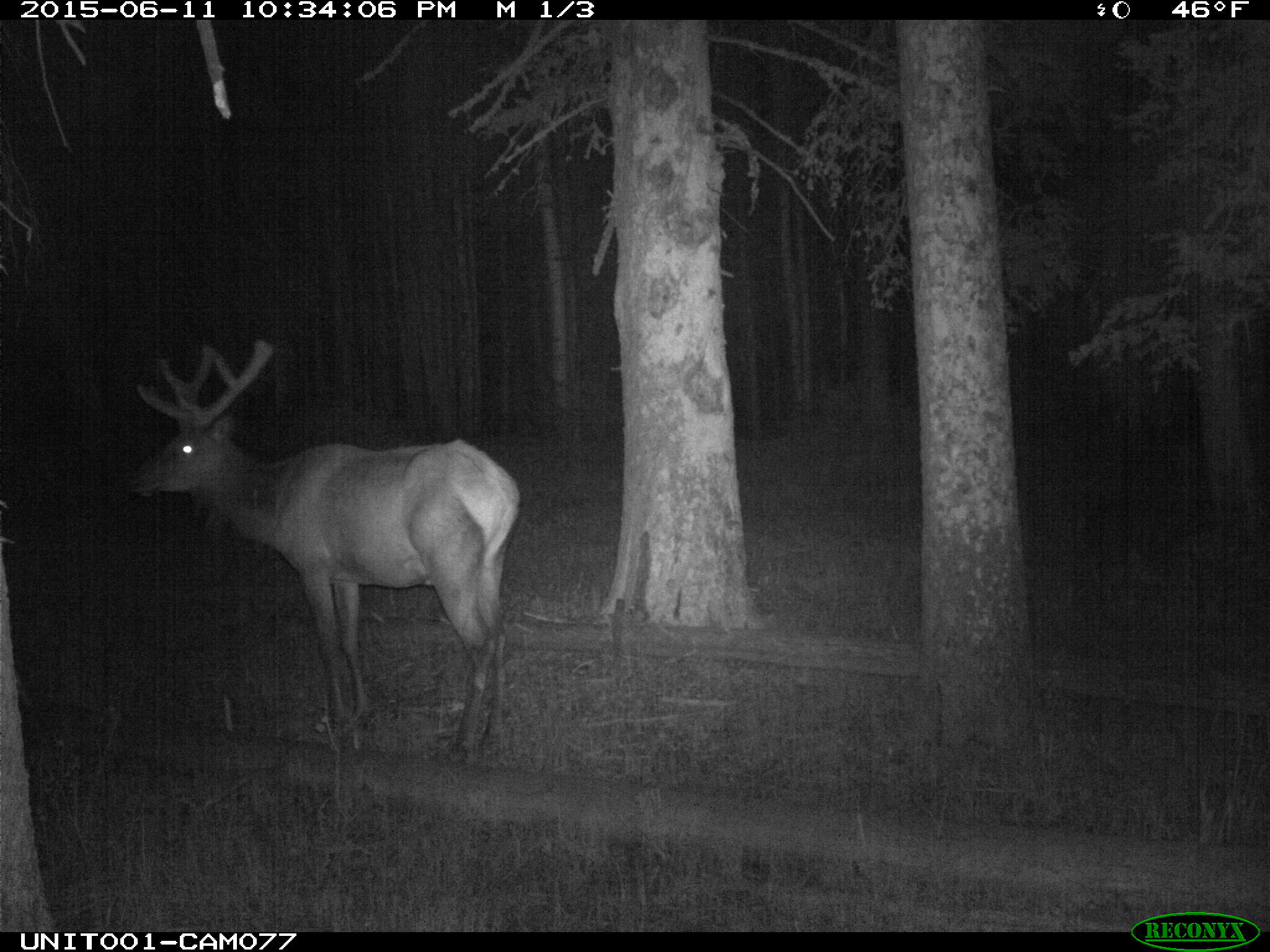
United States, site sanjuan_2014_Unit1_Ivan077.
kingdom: Animalia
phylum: Chordata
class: Mammalia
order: Artiodactyla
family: Cervidae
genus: Cervus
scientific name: Cervus elaphus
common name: red deer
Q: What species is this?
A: Cervus elaphus (red deer).